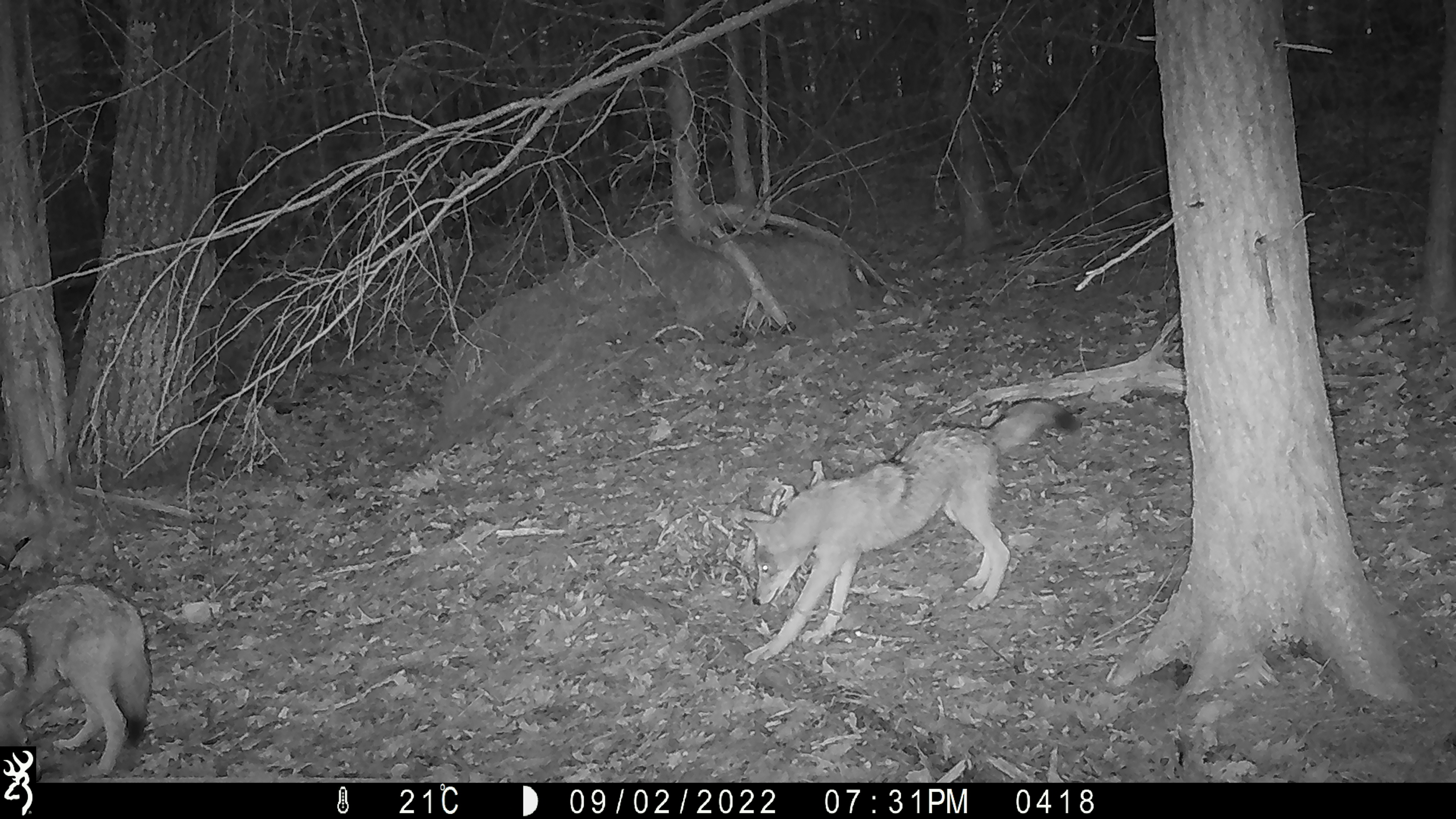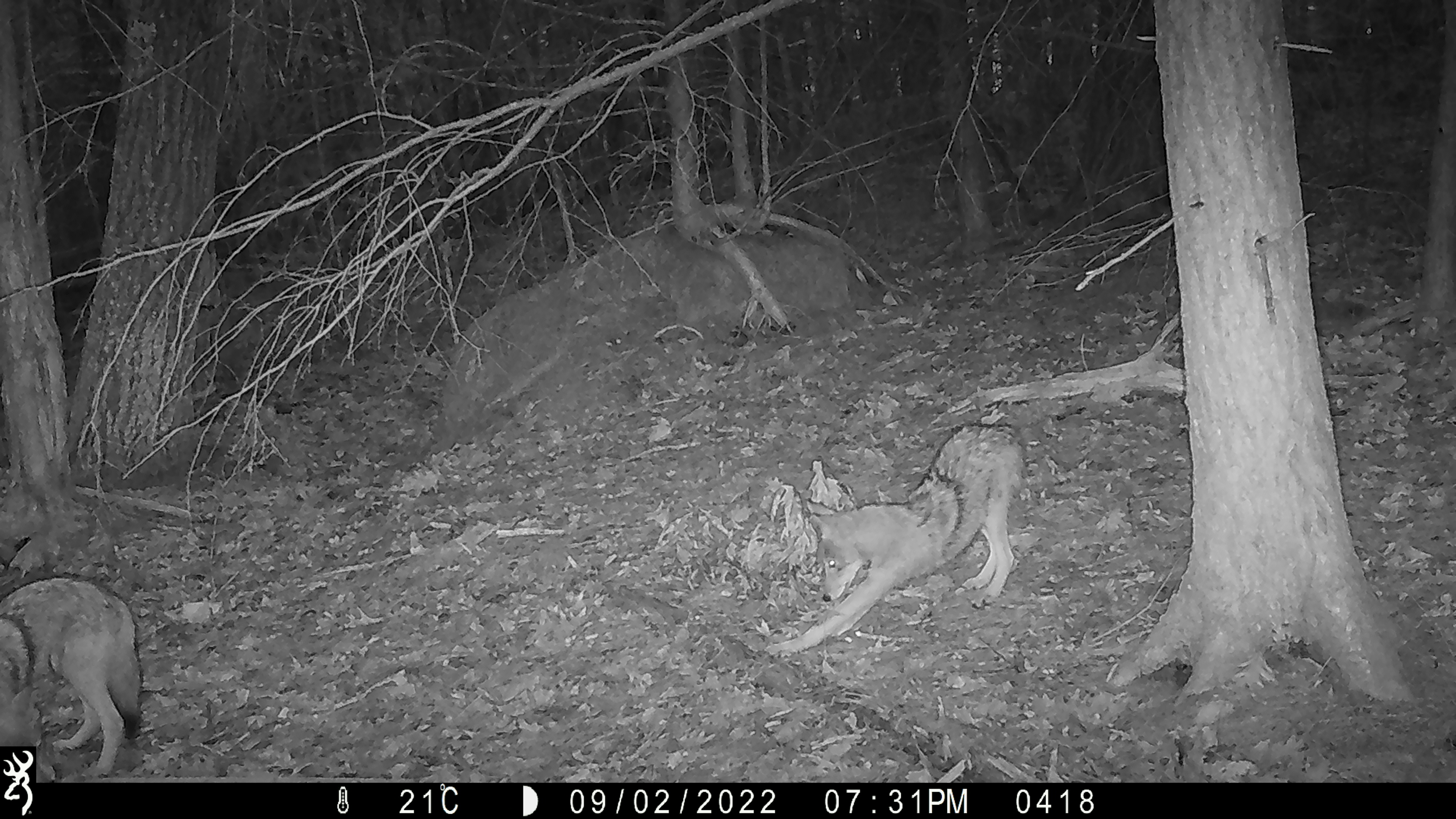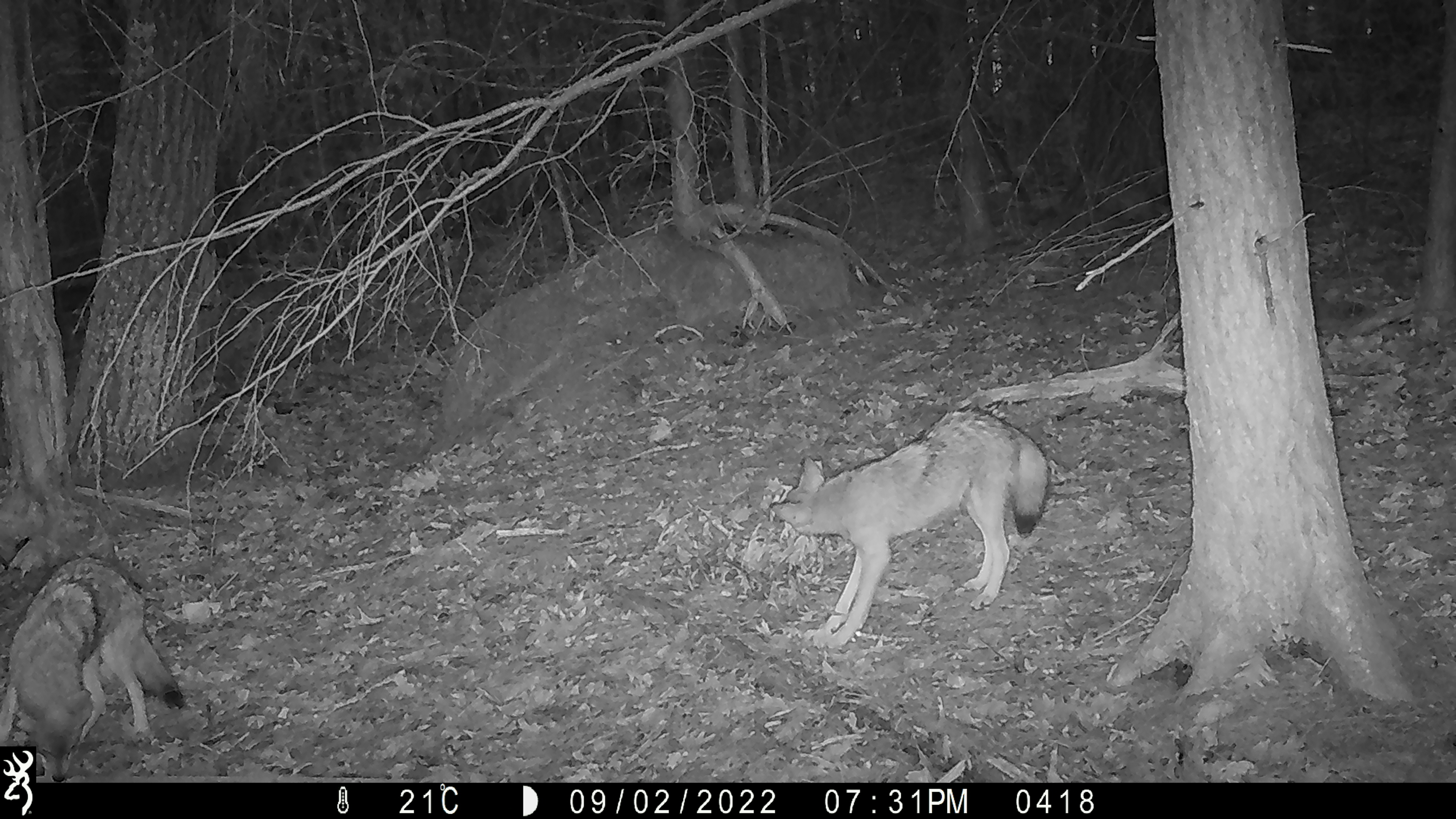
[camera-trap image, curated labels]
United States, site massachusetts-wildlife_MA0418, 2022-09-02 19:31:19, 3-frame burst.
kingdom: Animalia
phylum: Chordata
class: Mammalia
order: Carnivora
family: Canidae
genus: Canis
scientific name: Canis latrans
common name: coyote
Coyote (Canis latrans).